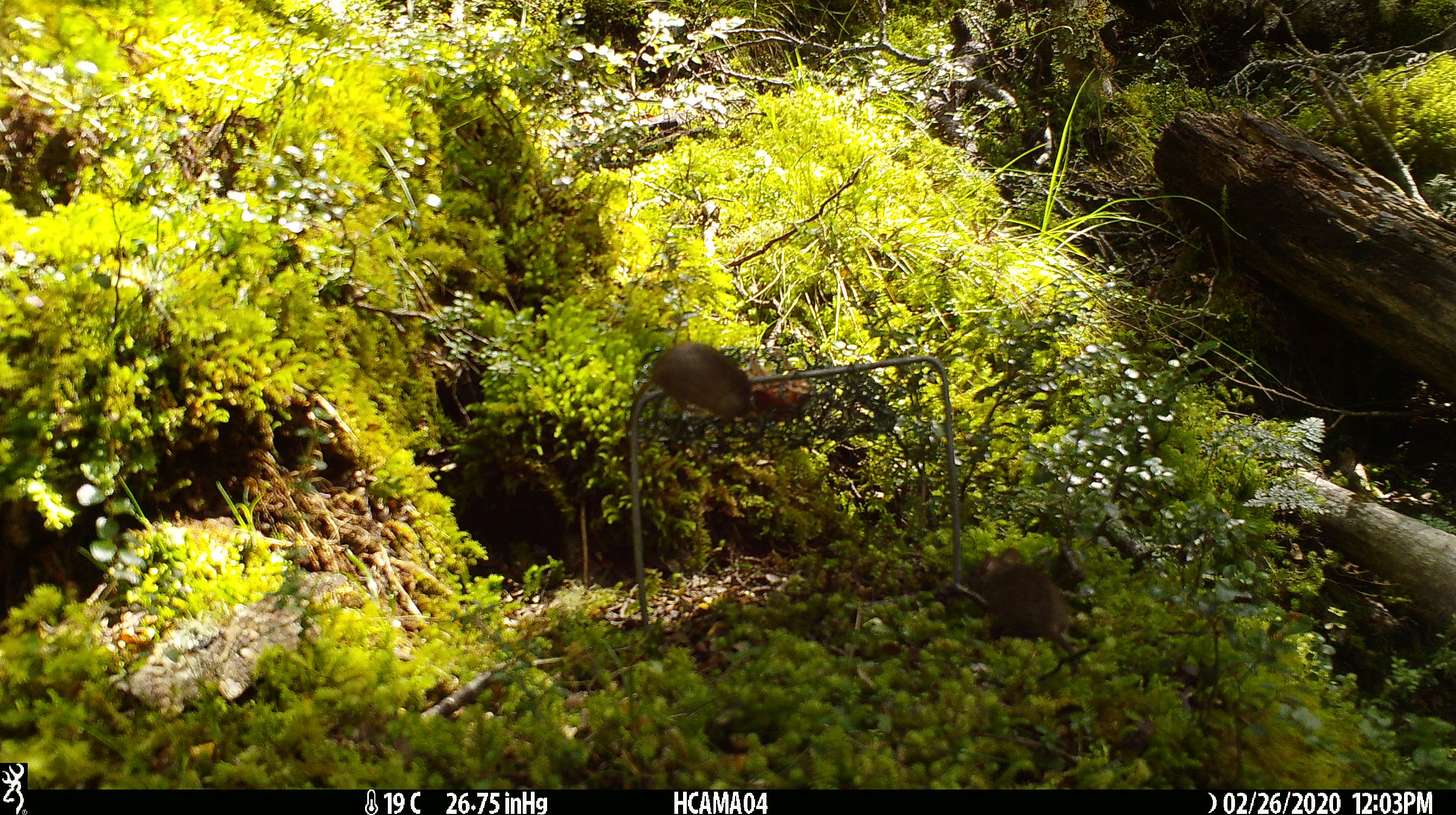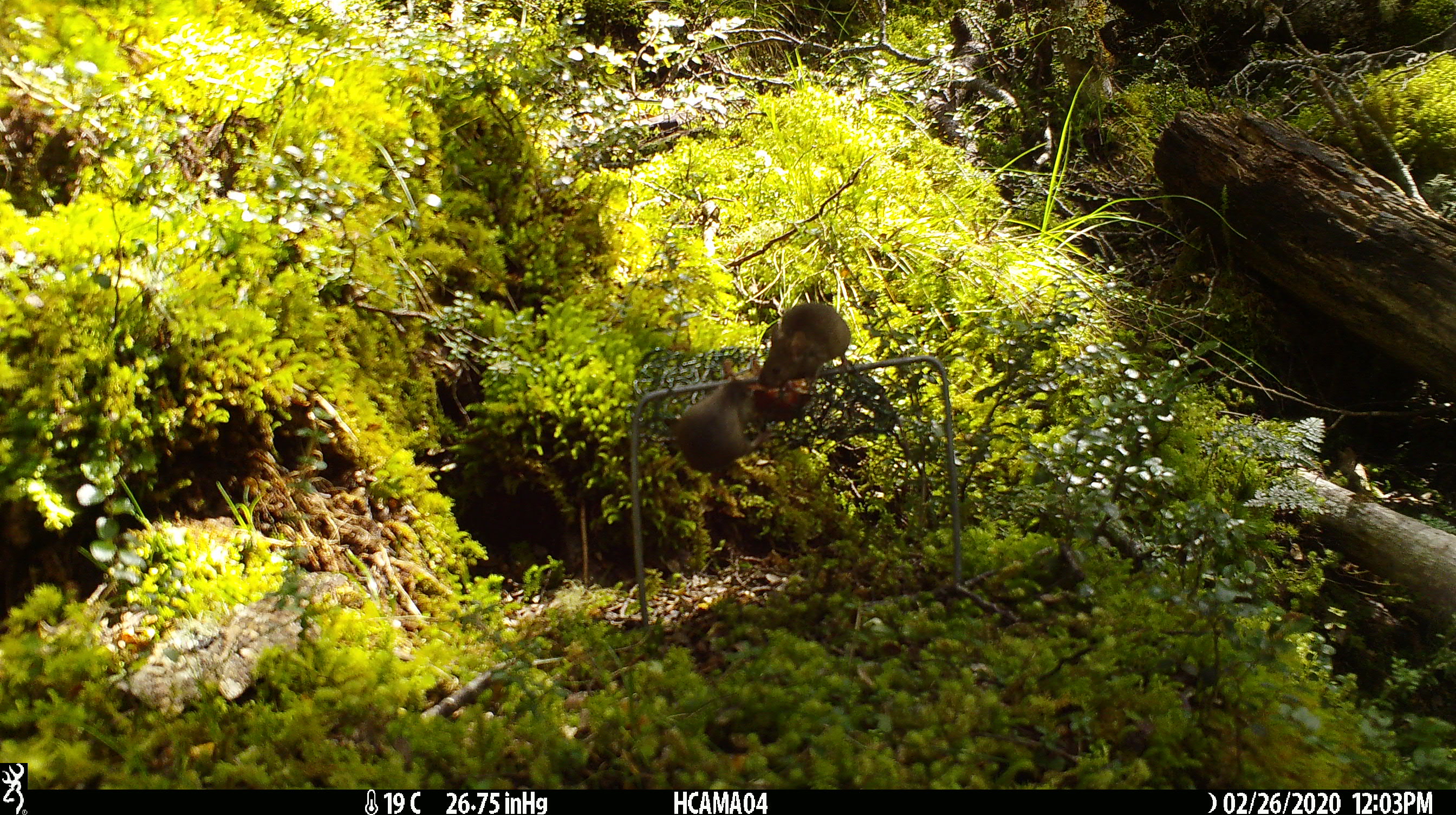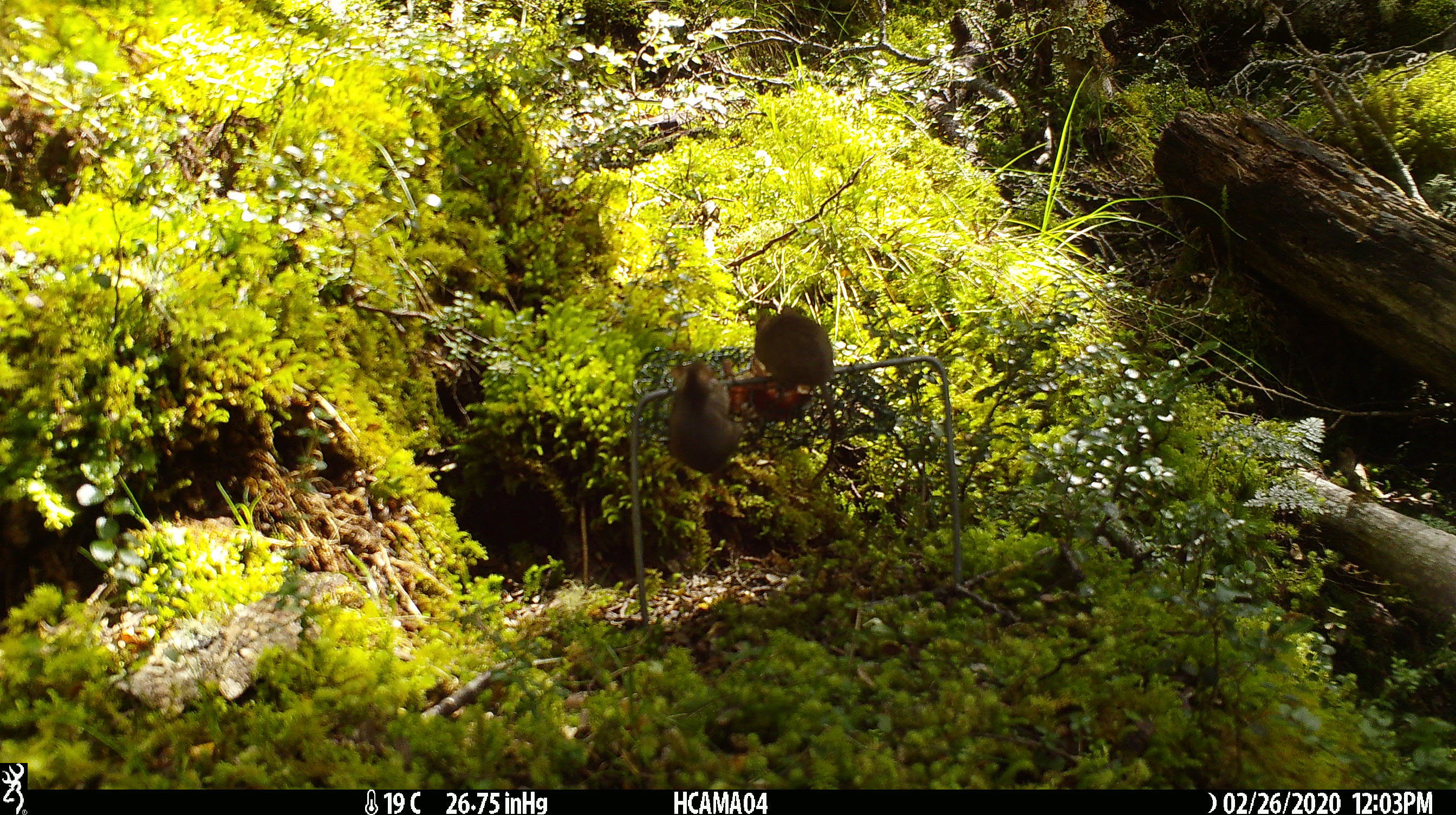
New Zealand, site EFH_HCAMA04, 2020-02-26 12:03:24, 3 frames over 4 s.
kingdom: Animalia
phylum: Chordata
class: Mammalia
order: Rodentia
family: Muridae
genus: Mus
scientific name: Mus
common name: mouse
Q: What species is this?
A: Mouse (Mus).